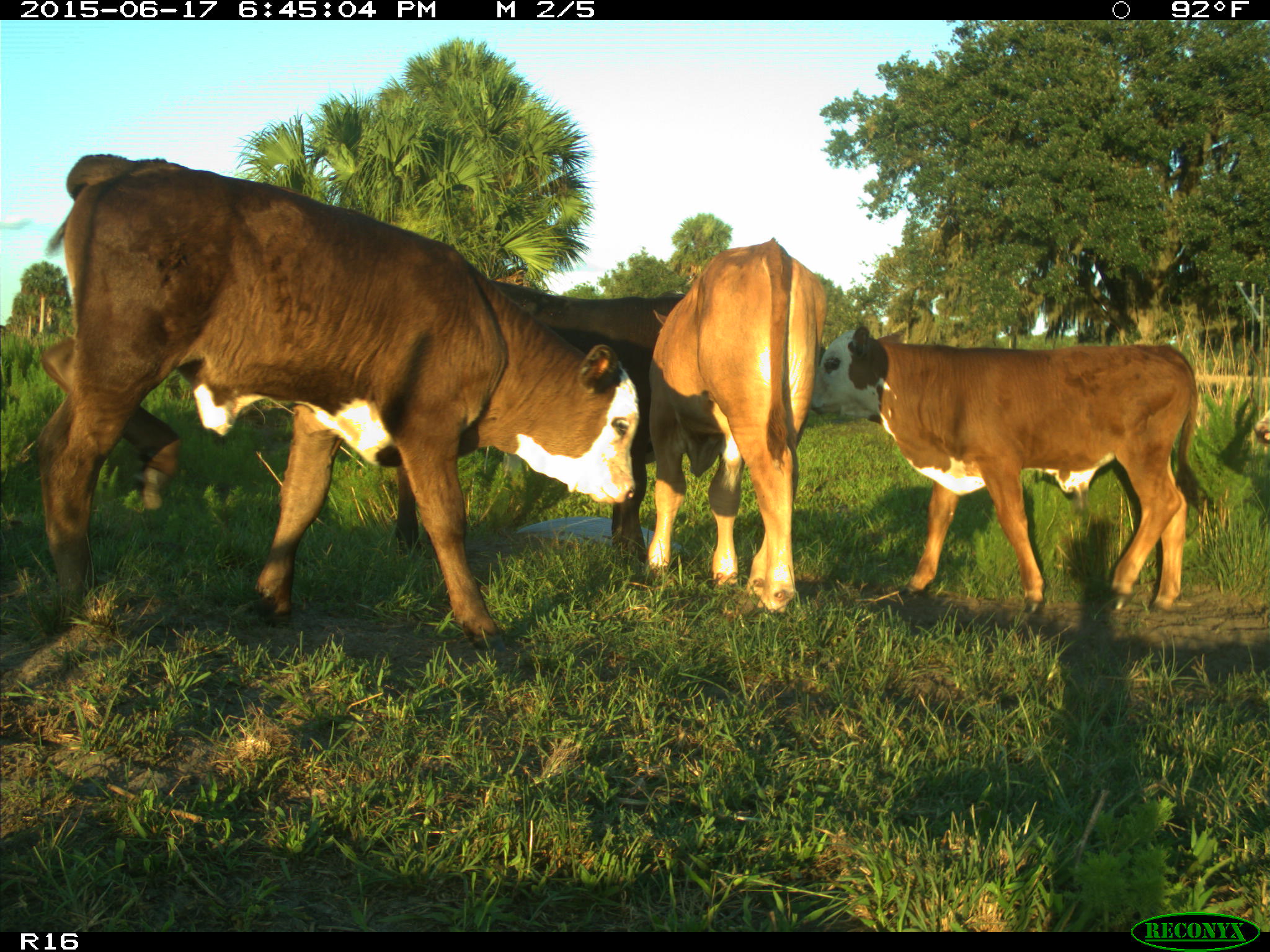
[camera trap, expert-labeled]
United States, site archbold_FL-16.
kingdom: Animalia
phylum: Chordata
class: Mammalia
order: Artiodactyla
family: Bovidae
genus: Bos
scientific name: Bos taurus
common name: domestic cow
Bos taurus (domestic cow).